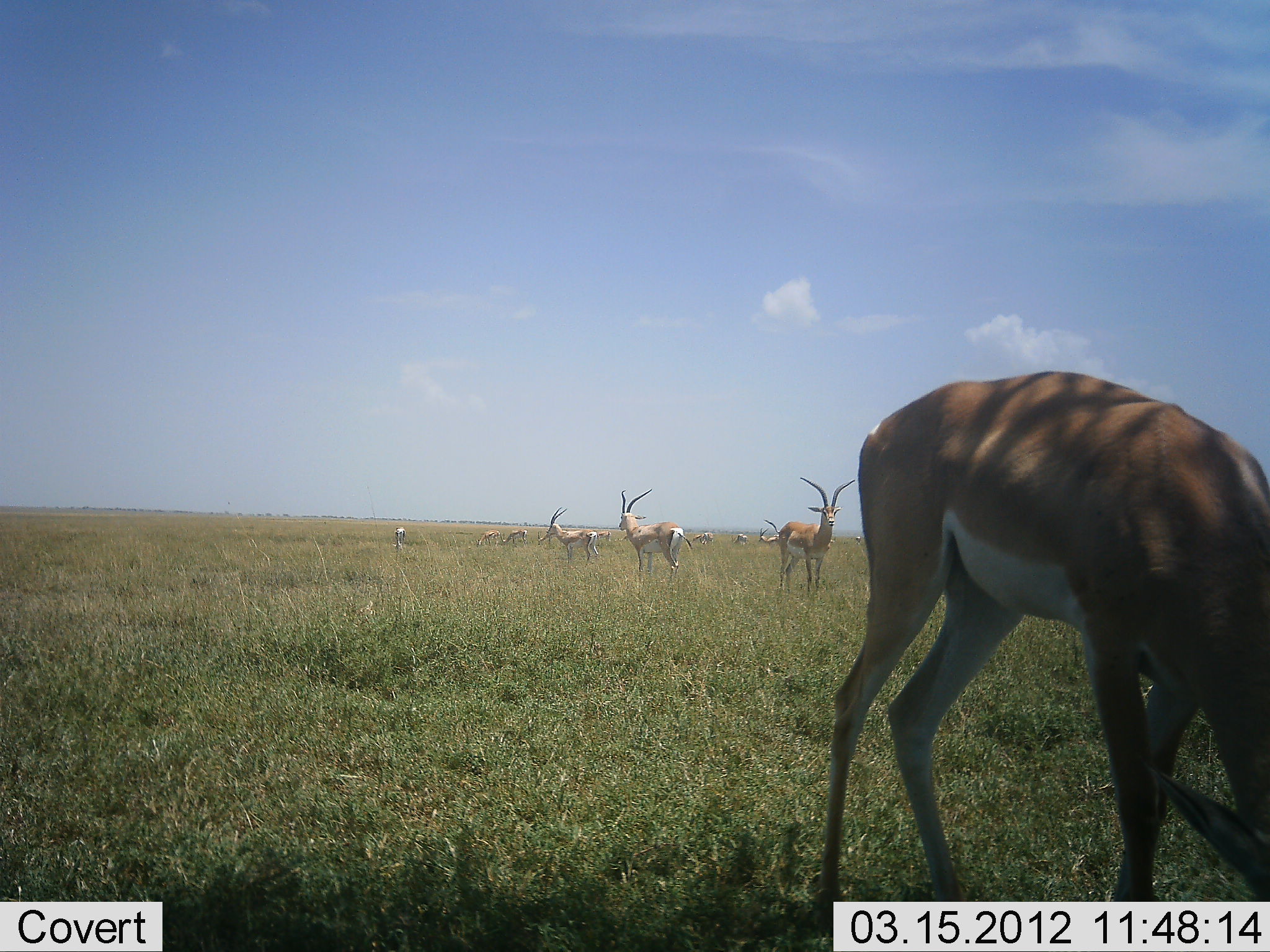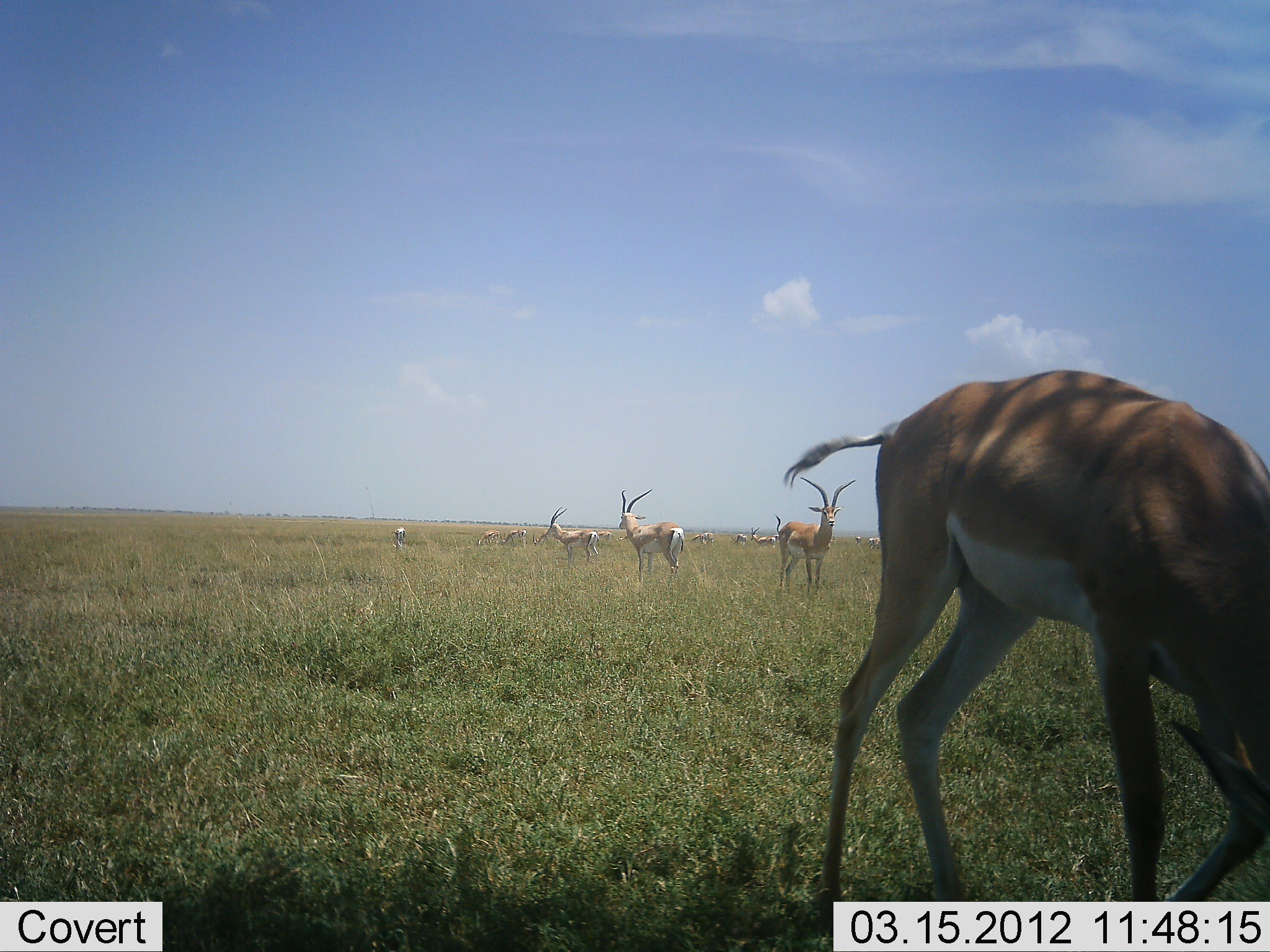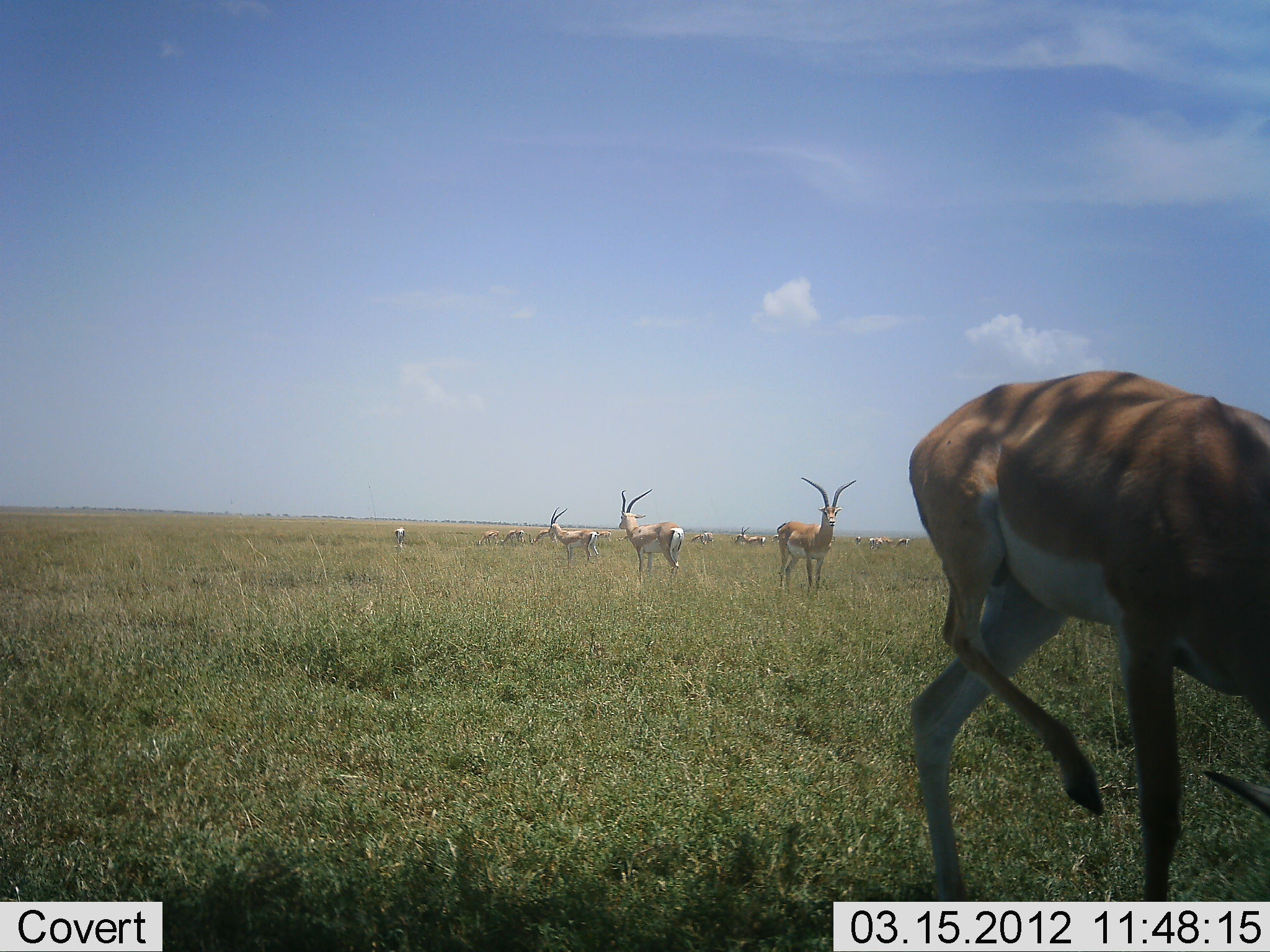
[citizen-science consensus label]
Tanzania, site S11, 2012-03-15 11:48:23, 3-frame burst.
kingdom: Animalia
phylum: Chordata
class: Mammalia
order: Artiodactyla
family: Bovidae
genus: Nanger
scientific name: Nanger granti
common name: grant's gazelle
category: gazellegrants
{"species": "gazellegrants (grant's gazelle) (Nanger granti)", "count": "11-50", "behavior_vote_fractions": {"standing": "95%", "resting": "0%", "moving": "42%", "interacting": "0%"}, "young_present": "0%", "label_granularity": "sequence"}